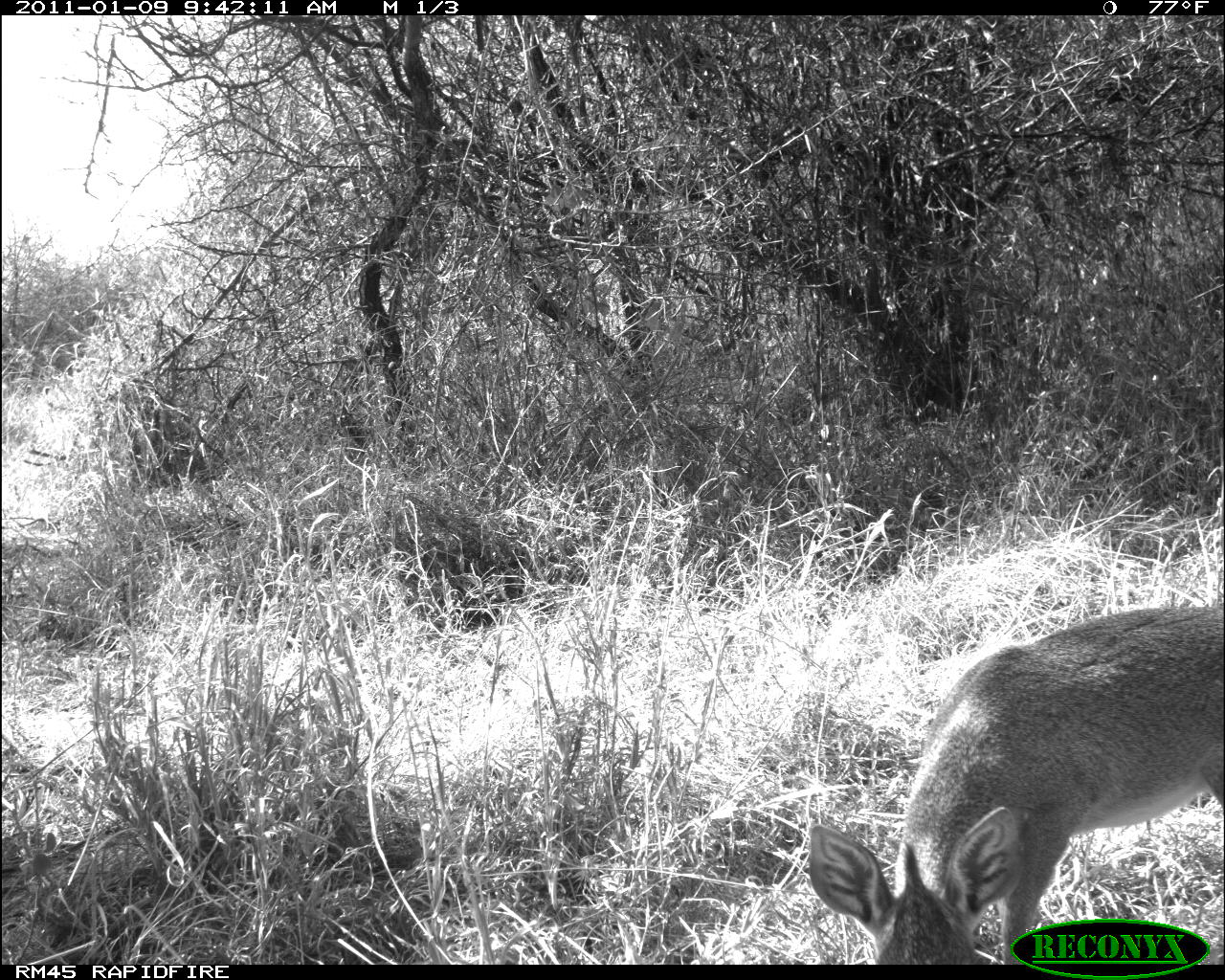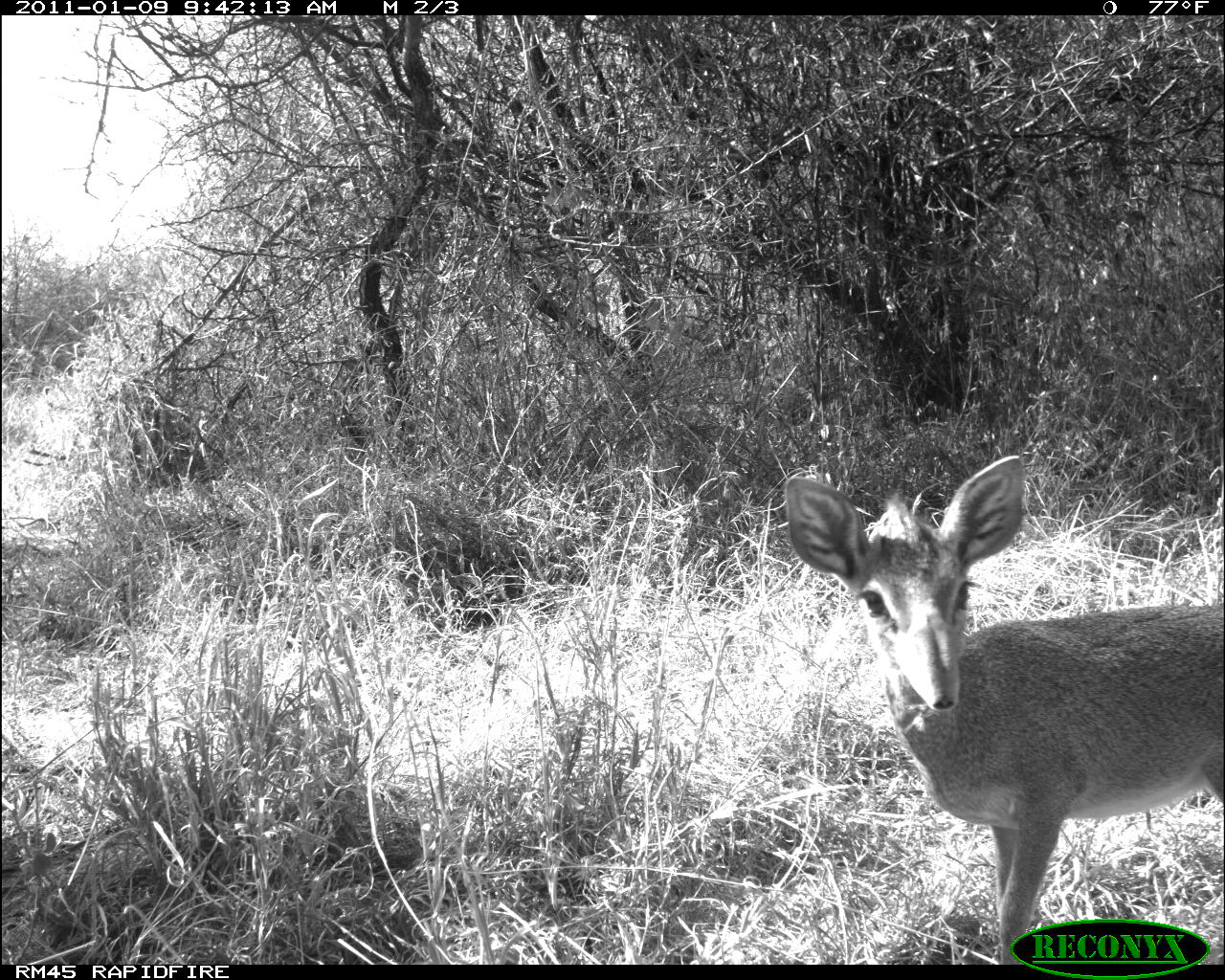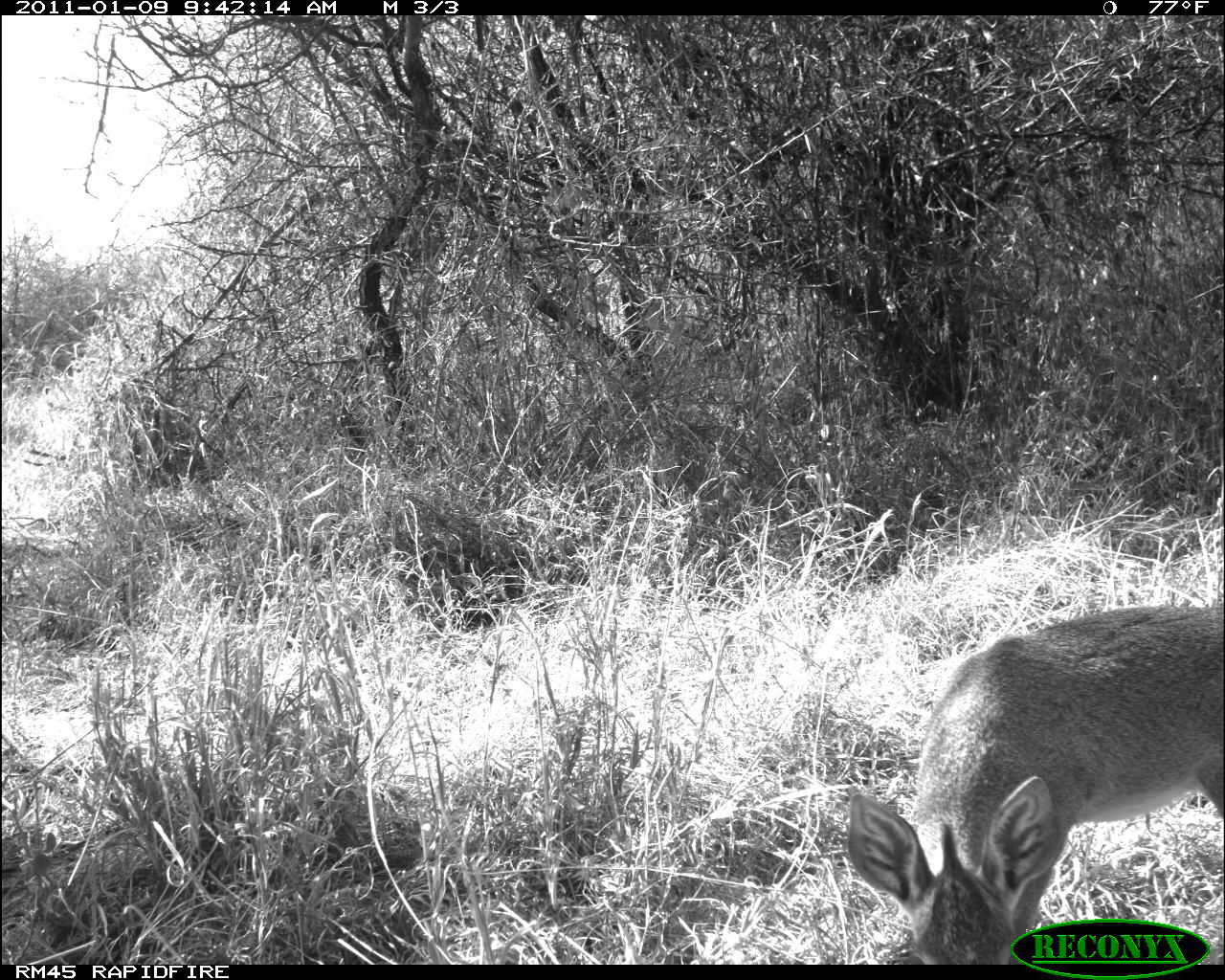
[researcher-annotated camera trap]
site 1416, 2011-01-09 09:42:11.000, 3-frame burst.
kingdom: Animalia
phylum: Chordata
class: Mammalia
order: Artiodactyla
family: Bovidae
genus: Madoqua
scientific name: Madoqua guentheri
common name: günther's dik-dik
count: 1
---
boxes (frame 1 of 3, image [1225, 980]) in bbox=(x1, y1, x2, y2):
madoqua guentheri: bbox=(807, 603, 1225, 962)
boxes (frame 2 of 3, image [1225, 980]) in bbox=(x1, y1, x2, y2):
madoqua guentheri: bbox=(783, 454, 1222, 961)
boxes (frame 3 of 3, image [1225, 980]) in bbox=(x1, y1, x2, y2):
madoqua guentheri: bbox=(845, 603, 1222, 961)